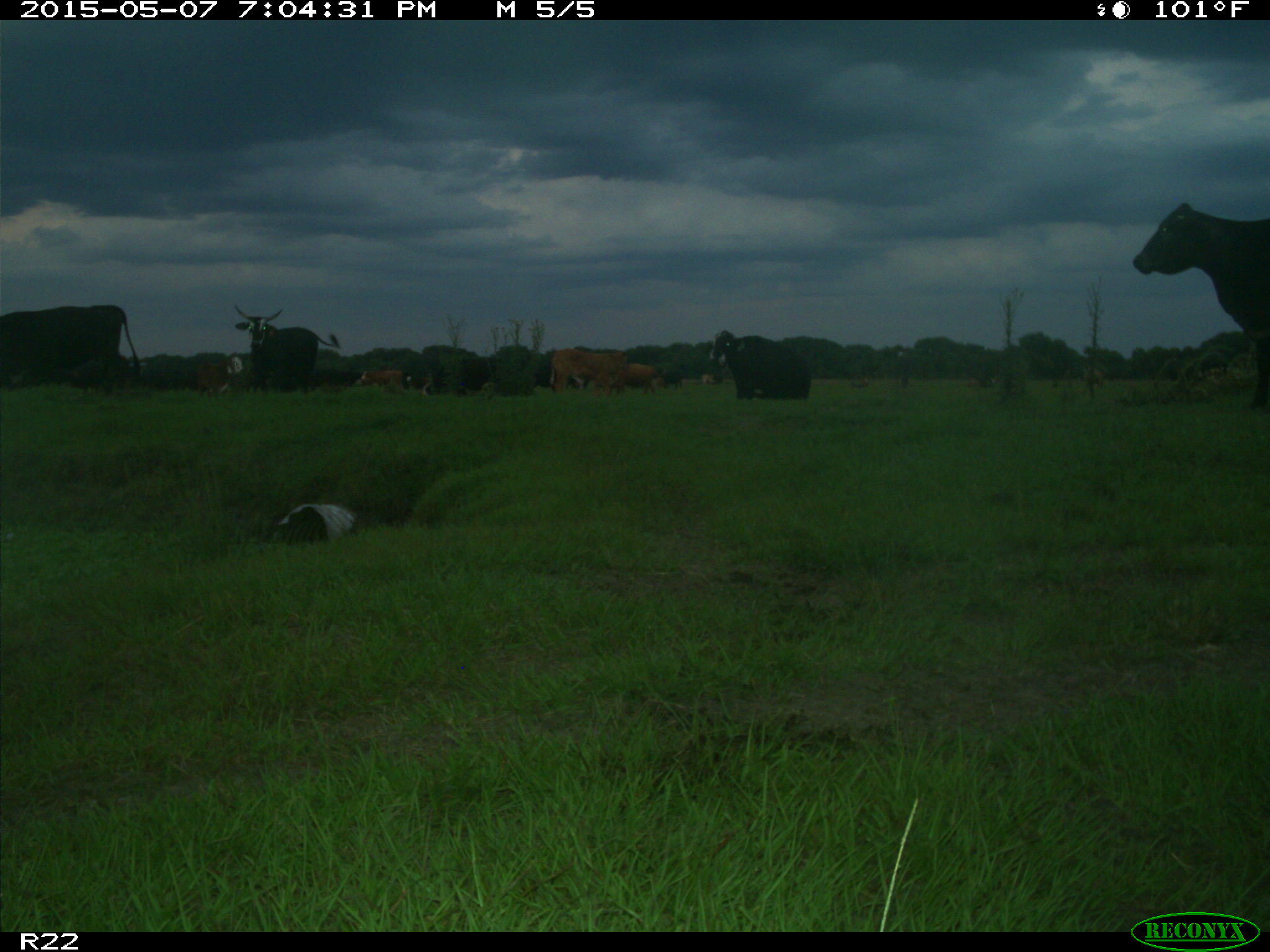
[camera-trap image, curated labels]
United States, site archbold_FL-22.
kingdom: Animalia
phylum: Chordata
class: Mammalia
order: Artiodactyla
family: Bovidae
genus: Bos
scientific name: Bos taurus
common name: domestic cow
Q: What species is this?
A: Bos taurus (domestic cow).